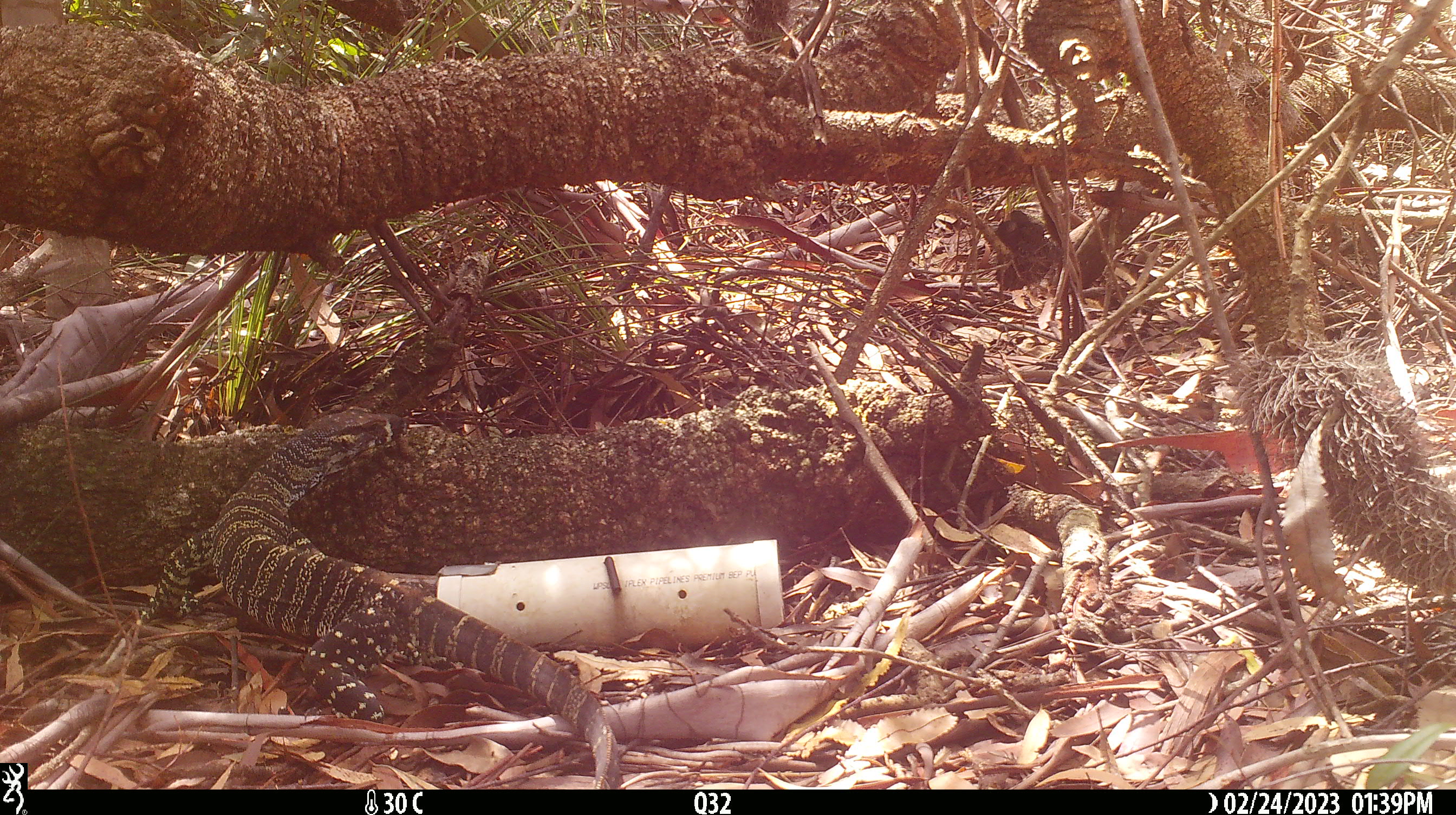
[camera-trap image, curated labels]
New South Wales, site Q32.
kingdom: Animalia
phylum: Chordata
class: Reptilia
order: Squamata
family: Varanidae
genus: Varanus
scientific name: Varanus varius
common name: lace monitor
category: goanna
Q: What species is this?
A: Goanna (lace monitor) (Varanus varius).